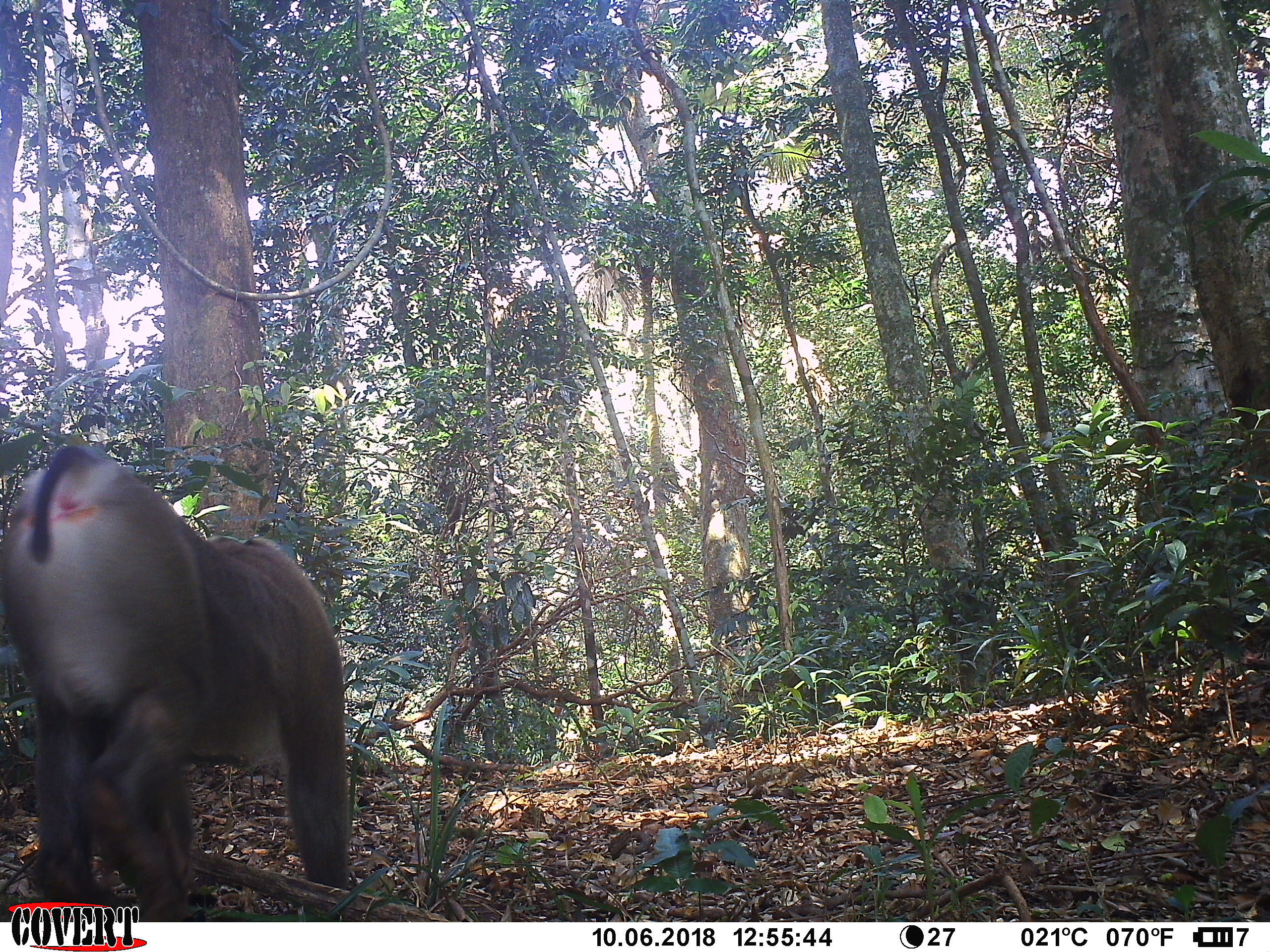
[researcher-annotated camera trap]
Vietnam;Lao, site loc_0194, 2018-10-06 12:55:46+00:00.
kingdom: Animalia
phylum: Chordata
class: Mammalia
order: Primates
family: Cercopithecidae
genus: Macaca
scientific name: Macaca nemestrina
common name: pig-tailed macaque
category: pig tailed macaque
Pig tailed macaque (pig-tailed macaque) (Macaca nemestrina). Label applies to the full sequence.